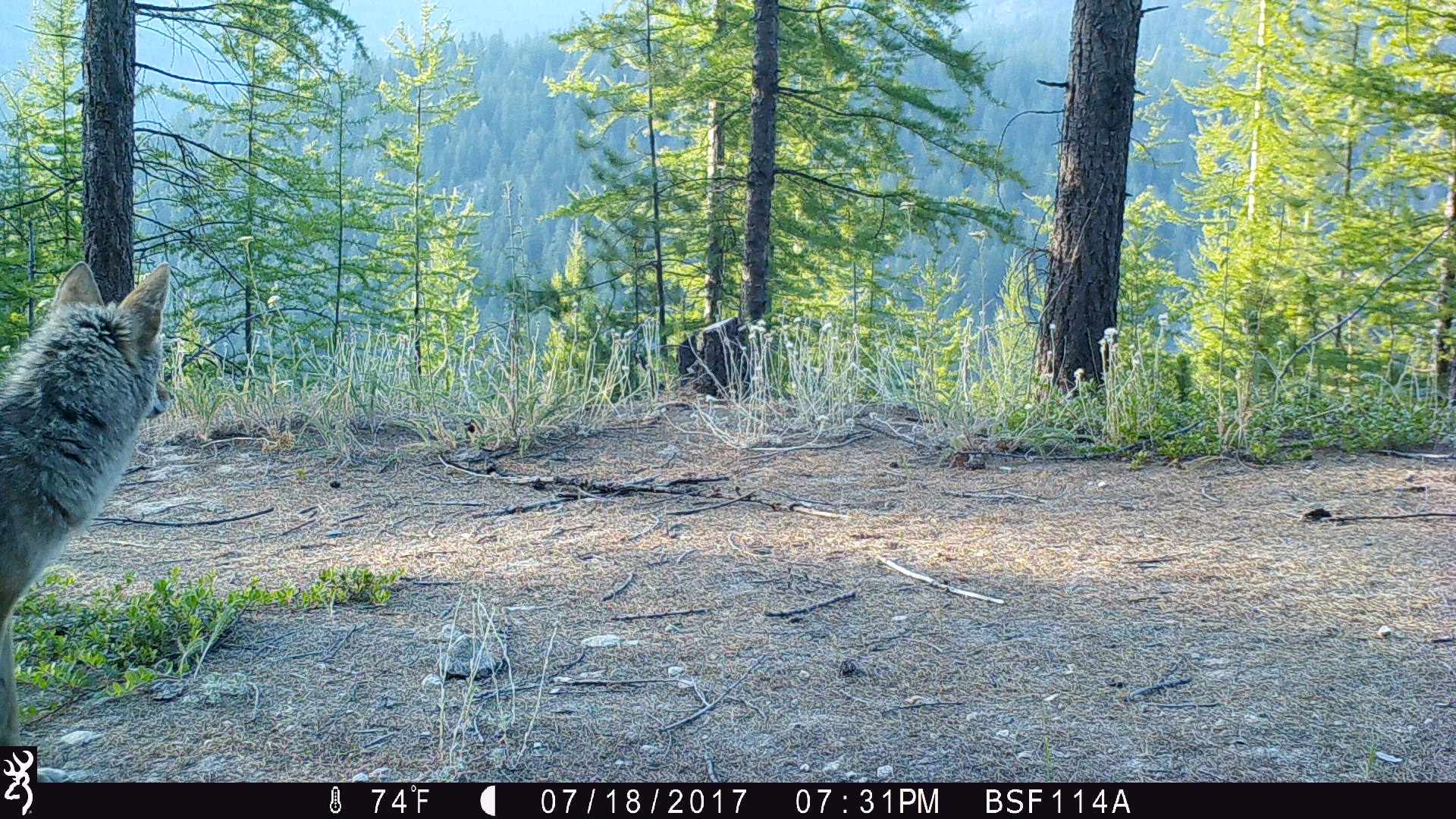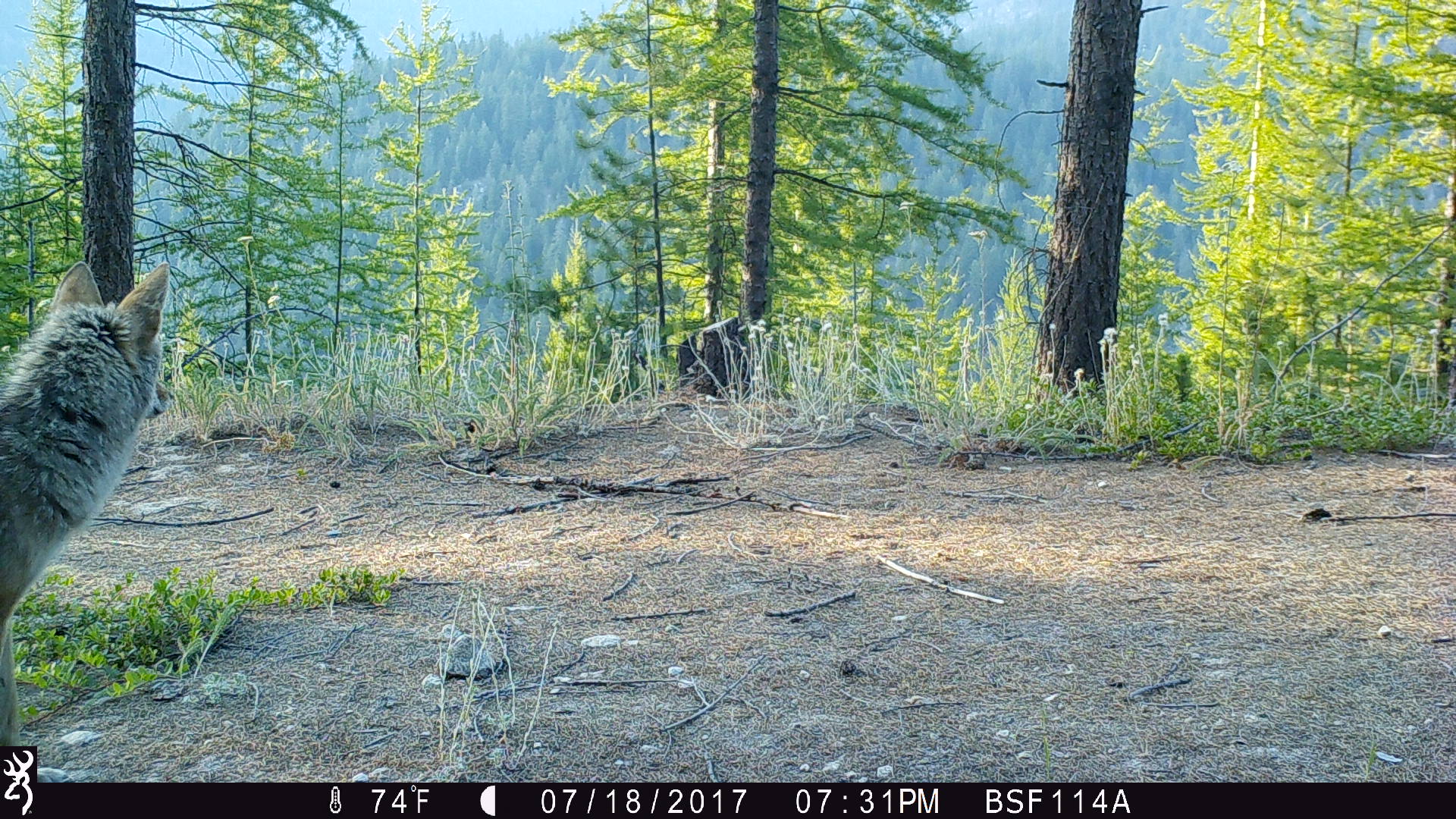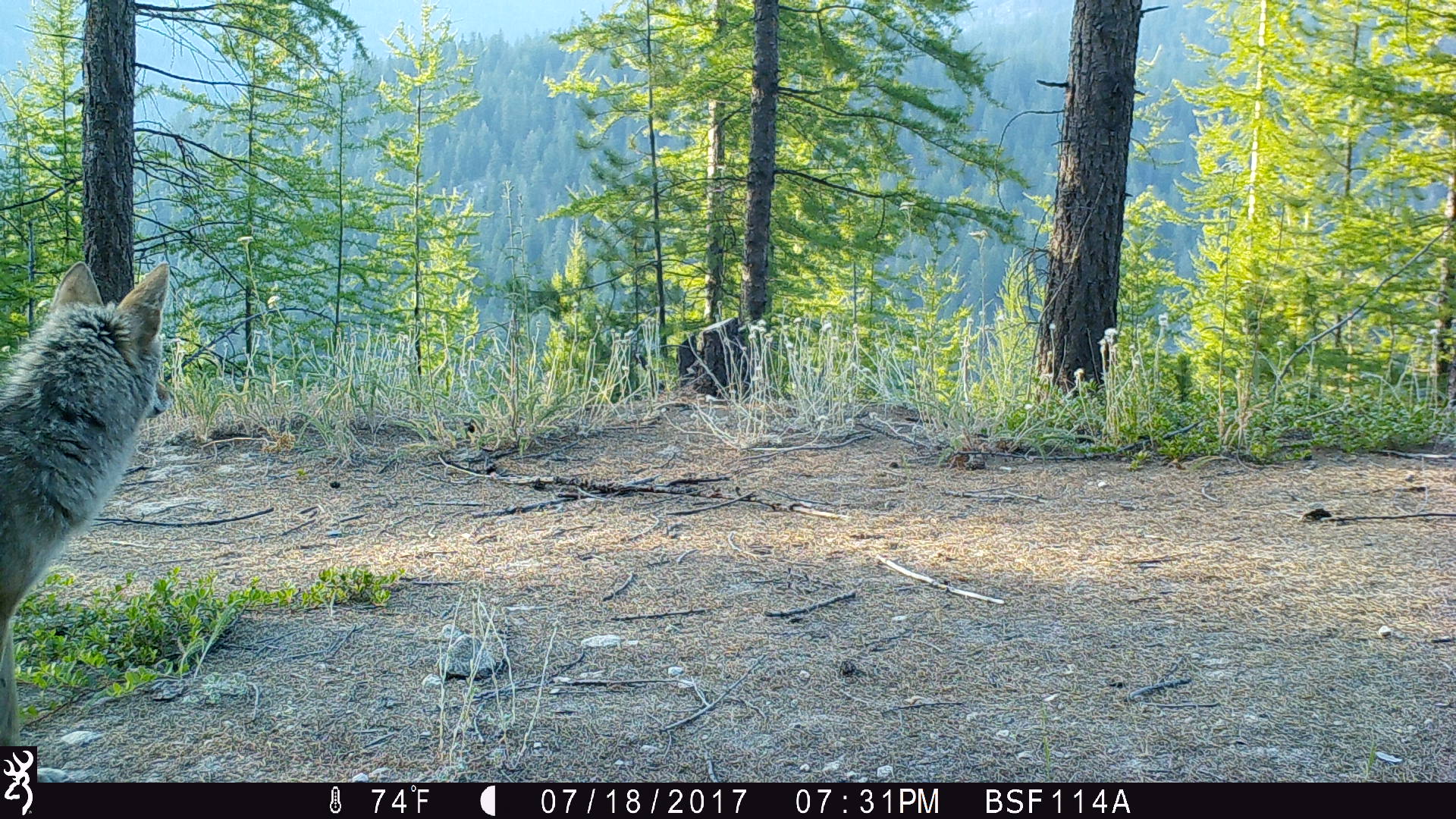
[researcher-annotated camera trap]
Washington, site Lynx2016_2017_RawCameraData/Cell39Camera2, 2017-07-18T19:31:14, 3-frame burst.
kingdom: Animalia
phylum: Chordata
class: Mammalia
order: Carnivora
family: Canidae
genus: Canis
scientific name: Canis latrans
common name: coyote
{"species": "Canis latrans (coyote)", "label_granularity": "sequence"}